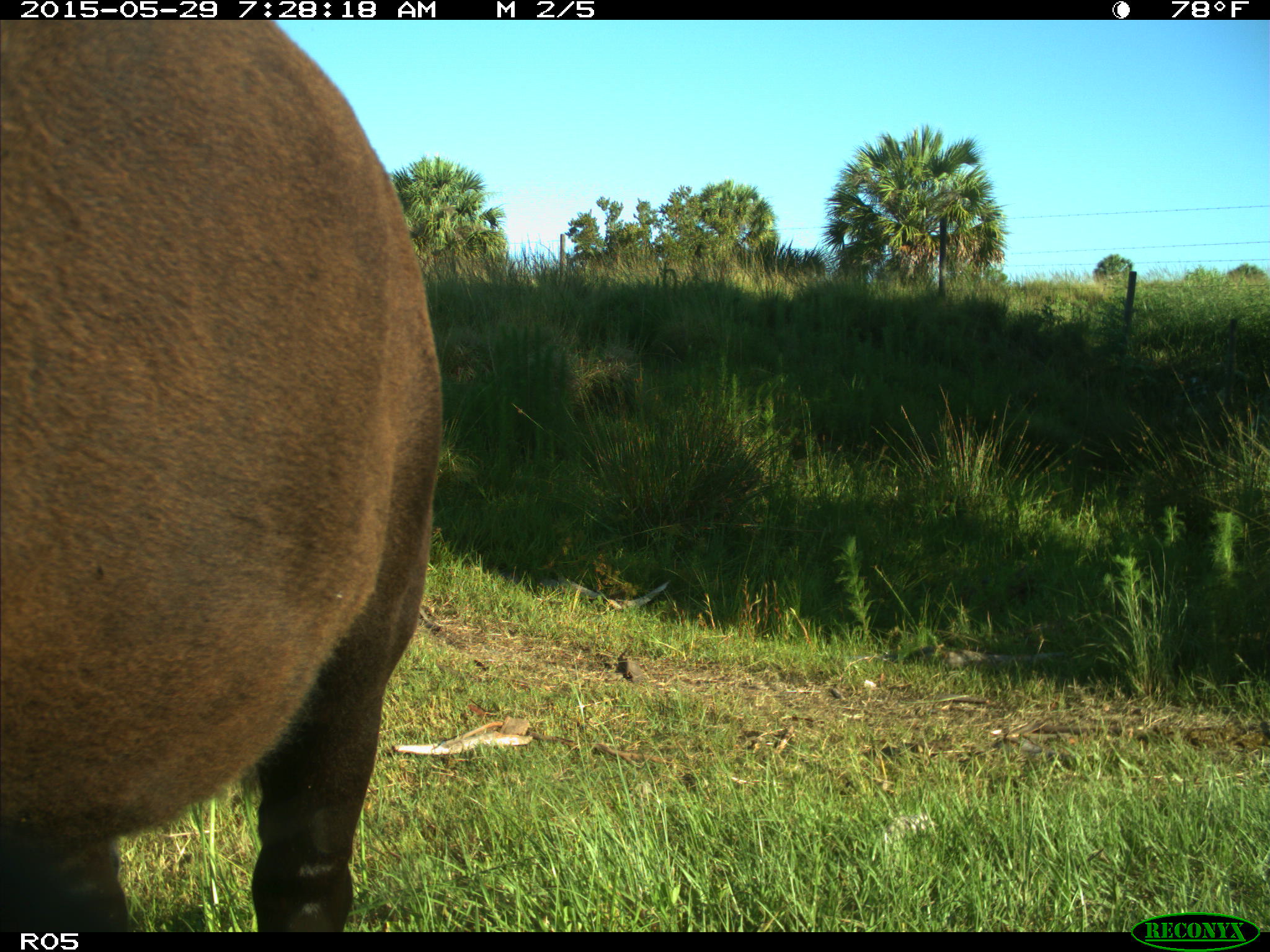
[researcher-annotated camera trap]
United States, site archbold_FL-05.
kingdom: Animalia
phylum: Chordata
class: Mammalia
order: Artiodactyla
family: Bovidae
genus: Bos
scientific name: Bos taurus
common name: domestic cow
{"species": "Bos taurus (domestic cow)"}